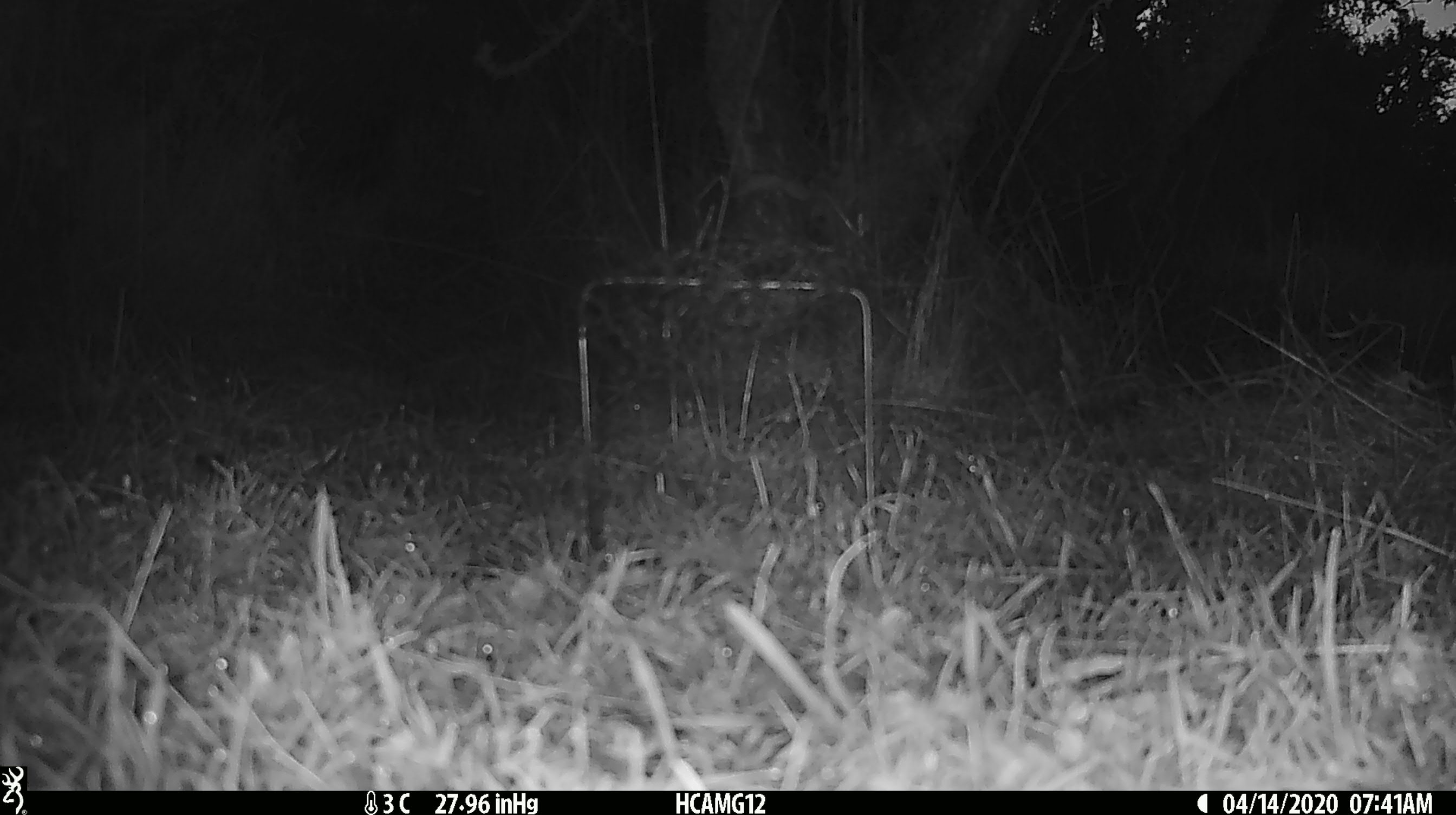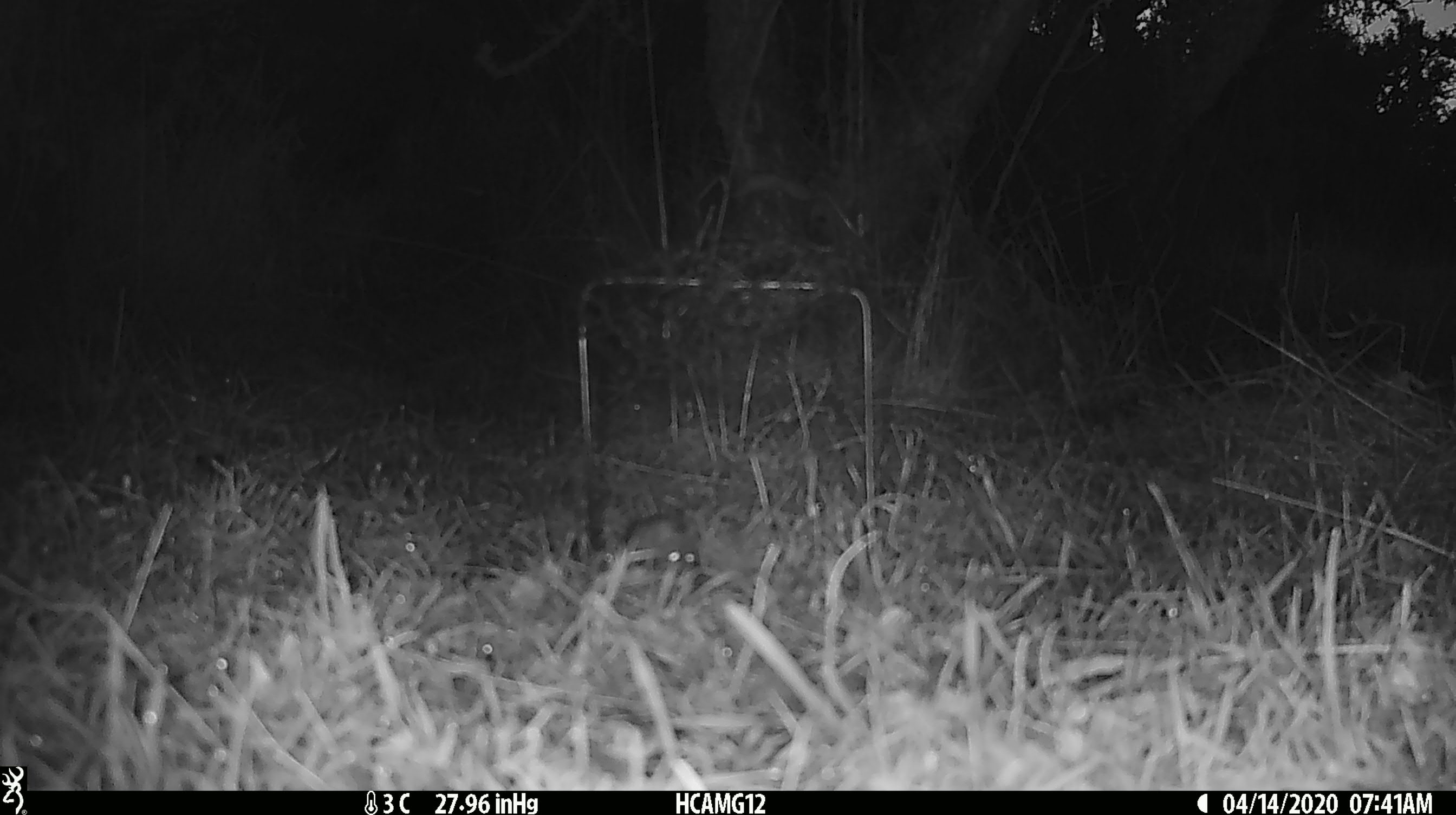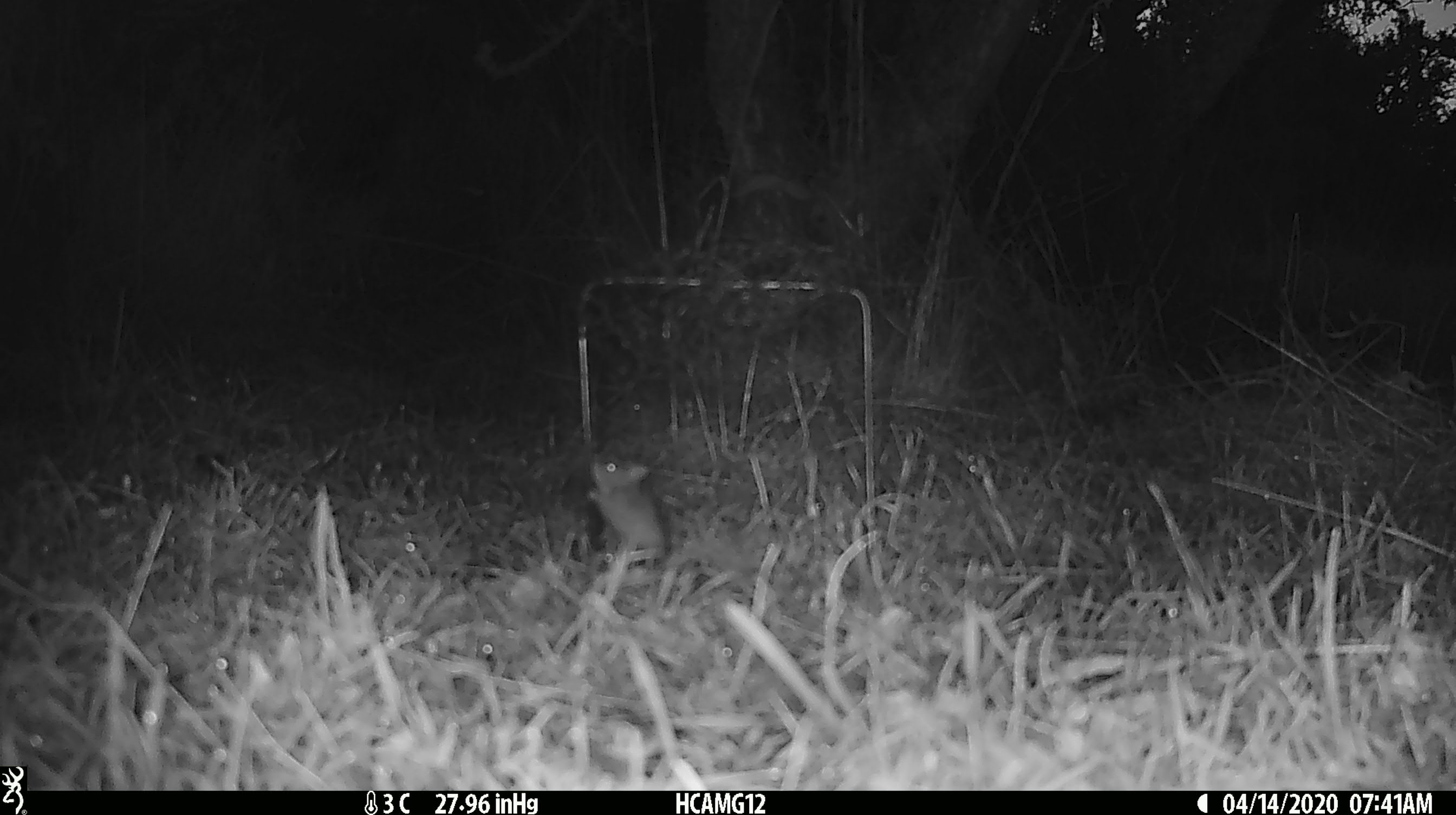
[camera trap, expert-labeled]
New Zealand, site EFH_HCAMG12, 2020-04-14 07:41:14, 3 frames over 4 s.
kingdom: Animalia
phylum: Chordata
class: Mammalia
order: Rodentia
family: Muridae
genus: Mus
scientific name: Mus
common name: mouse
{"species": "mouse (Mus)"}